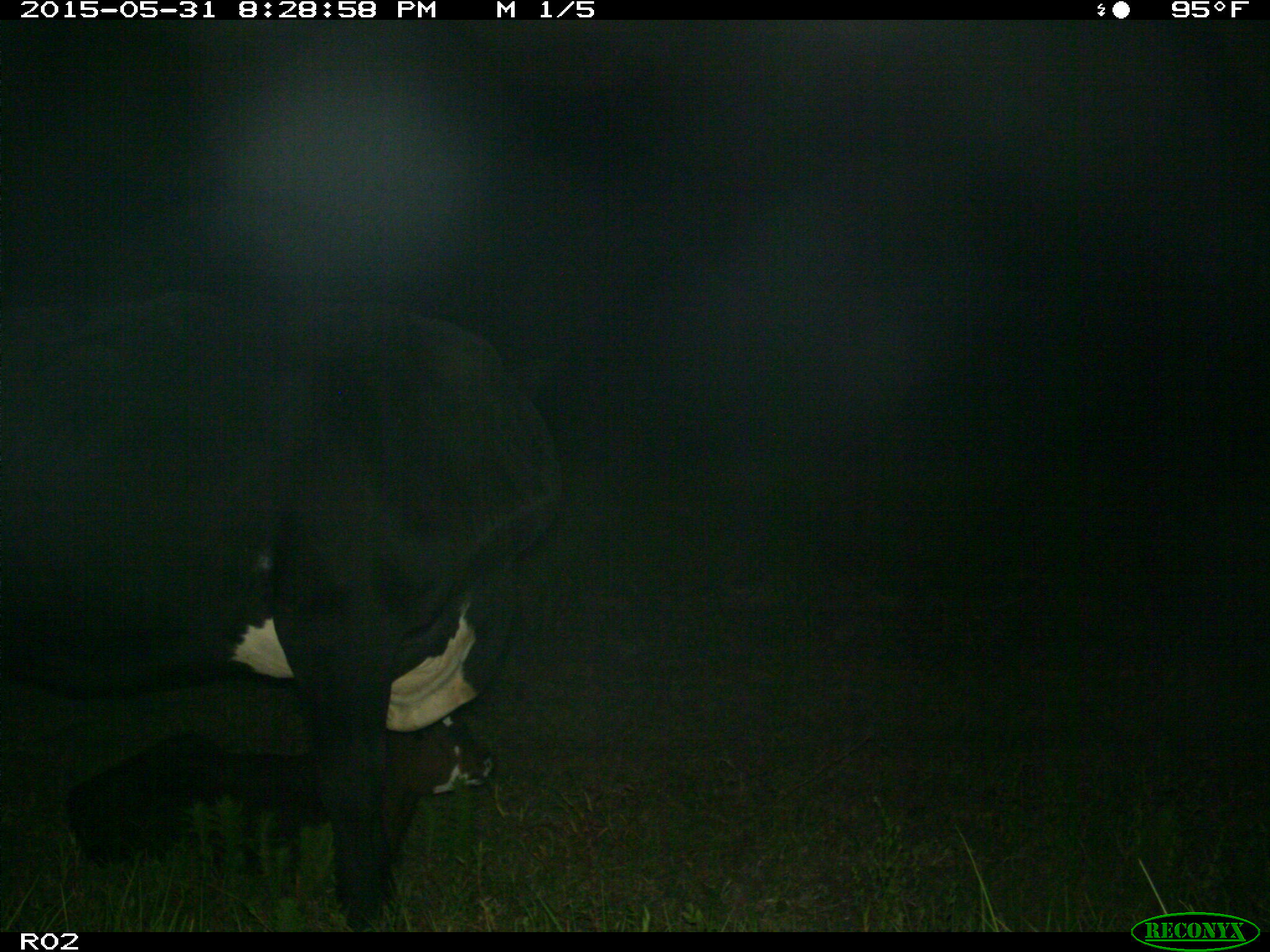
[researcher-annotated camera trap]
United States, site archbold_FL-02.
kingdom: Animalia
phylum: Chordata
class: Mammalia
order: Artiodactyla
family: Bovidae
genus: Bos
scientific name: Bos taurus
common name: domestic cow